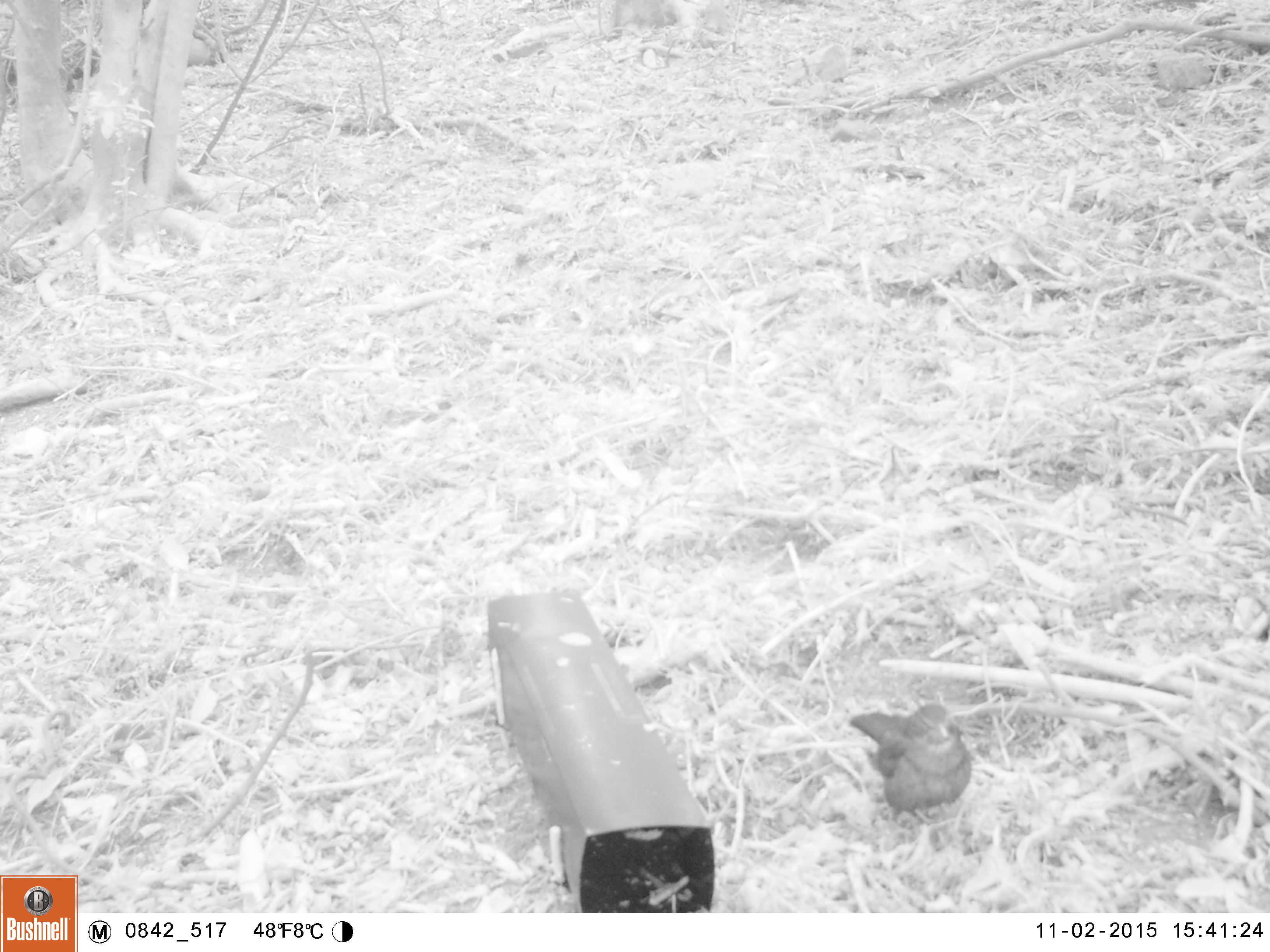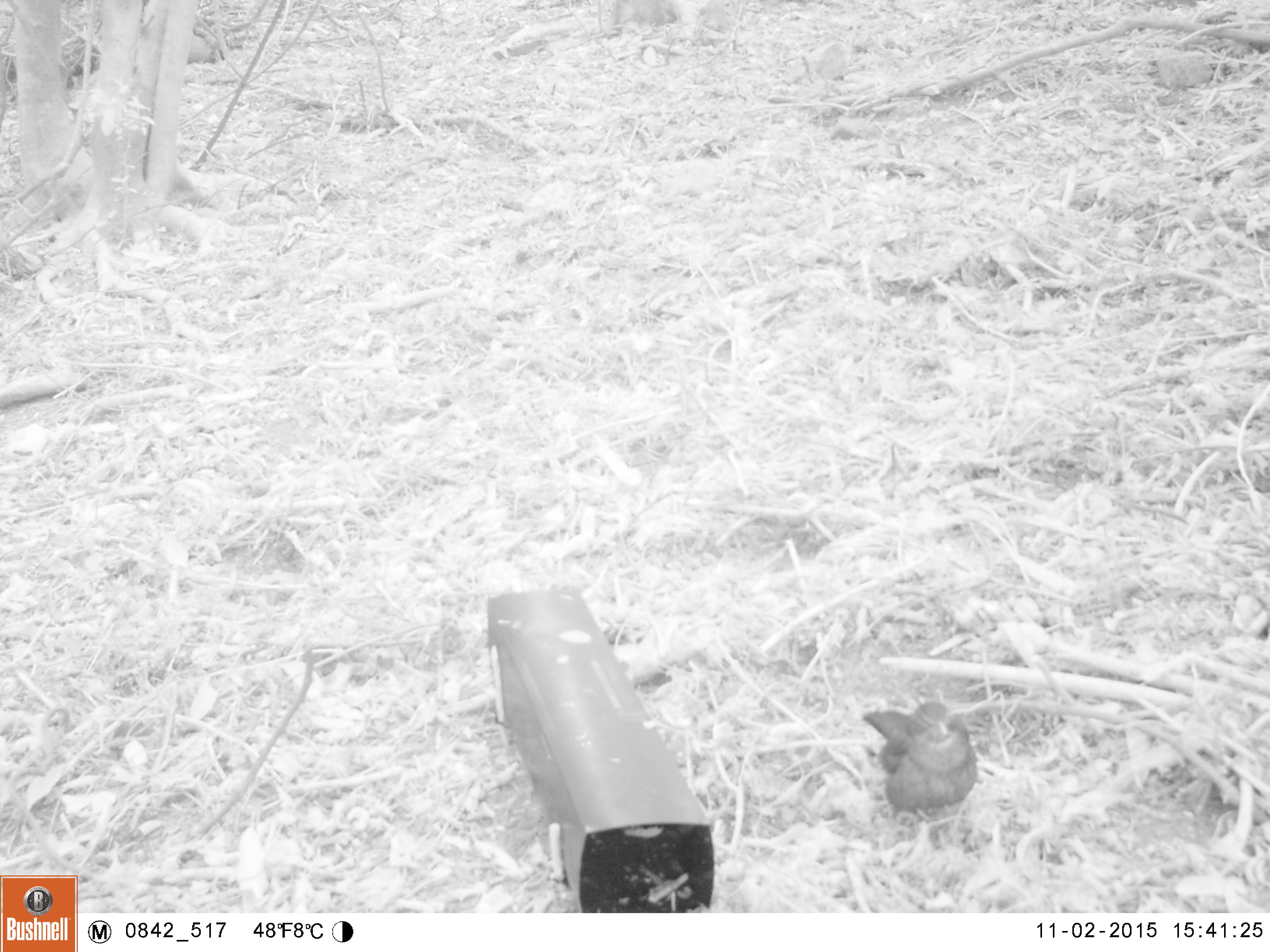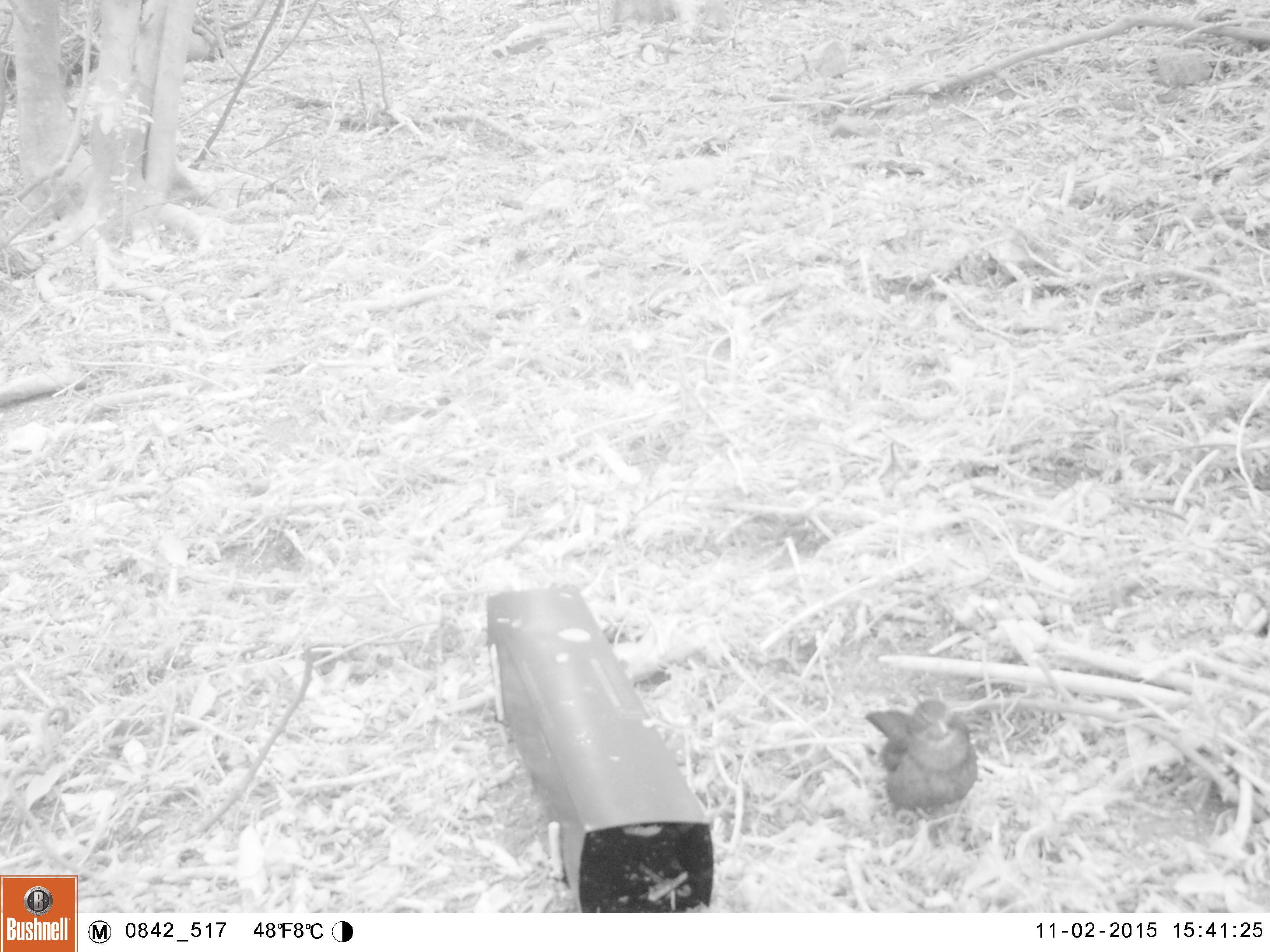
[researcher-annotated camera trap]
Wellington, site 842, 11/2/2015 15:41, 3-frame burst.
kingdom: Animalia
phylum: Chordata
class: Aves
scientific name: Aves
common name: bird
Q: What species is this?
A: Bird (Aves).